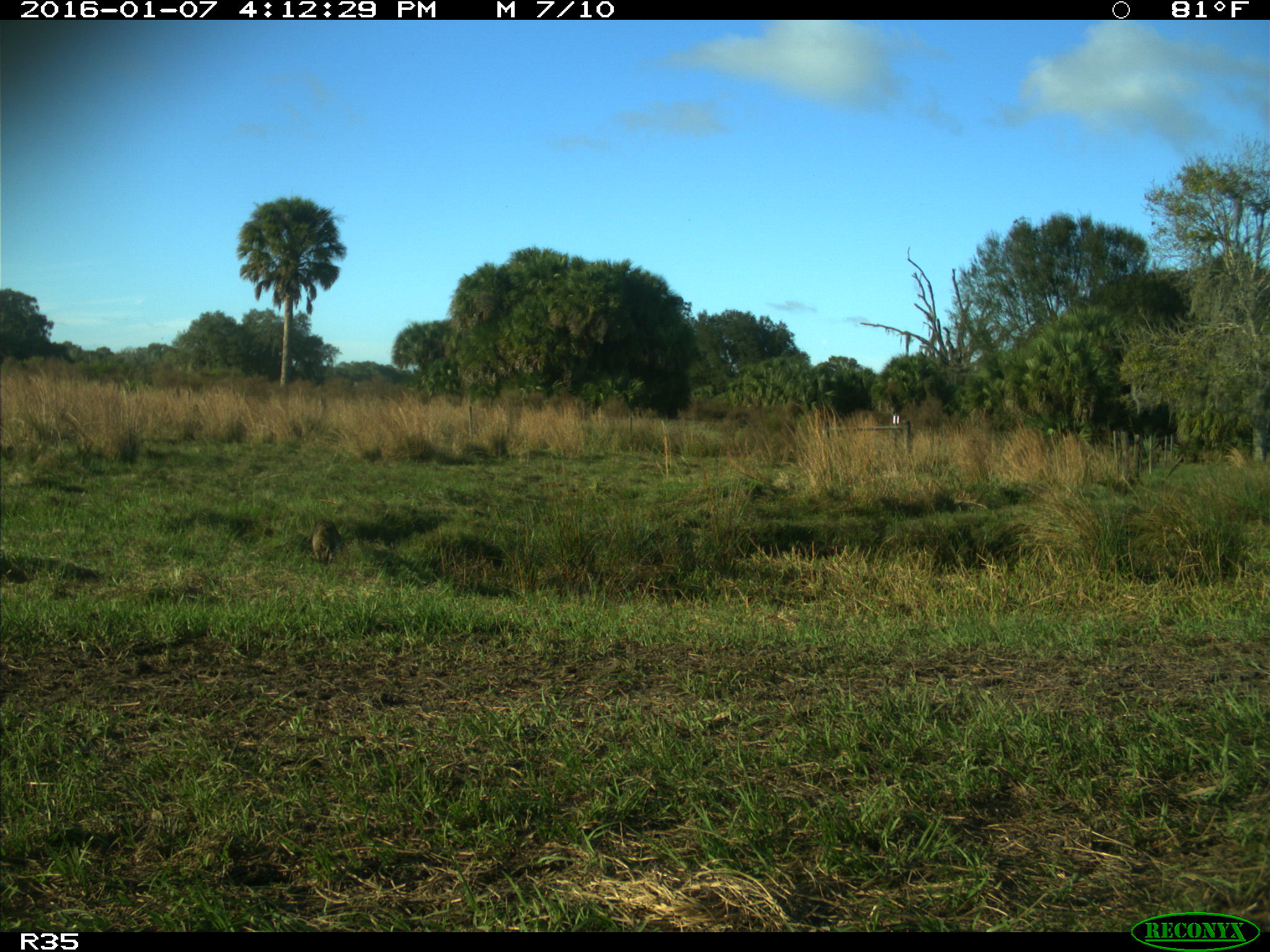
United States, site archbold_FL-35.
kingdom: Animalia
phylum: Chordata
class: Mammalia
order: Carnivora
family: Procyonidae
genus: Procyon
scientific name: Procyon lotor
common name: common raccoon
Procyon lotor (common raccoon).